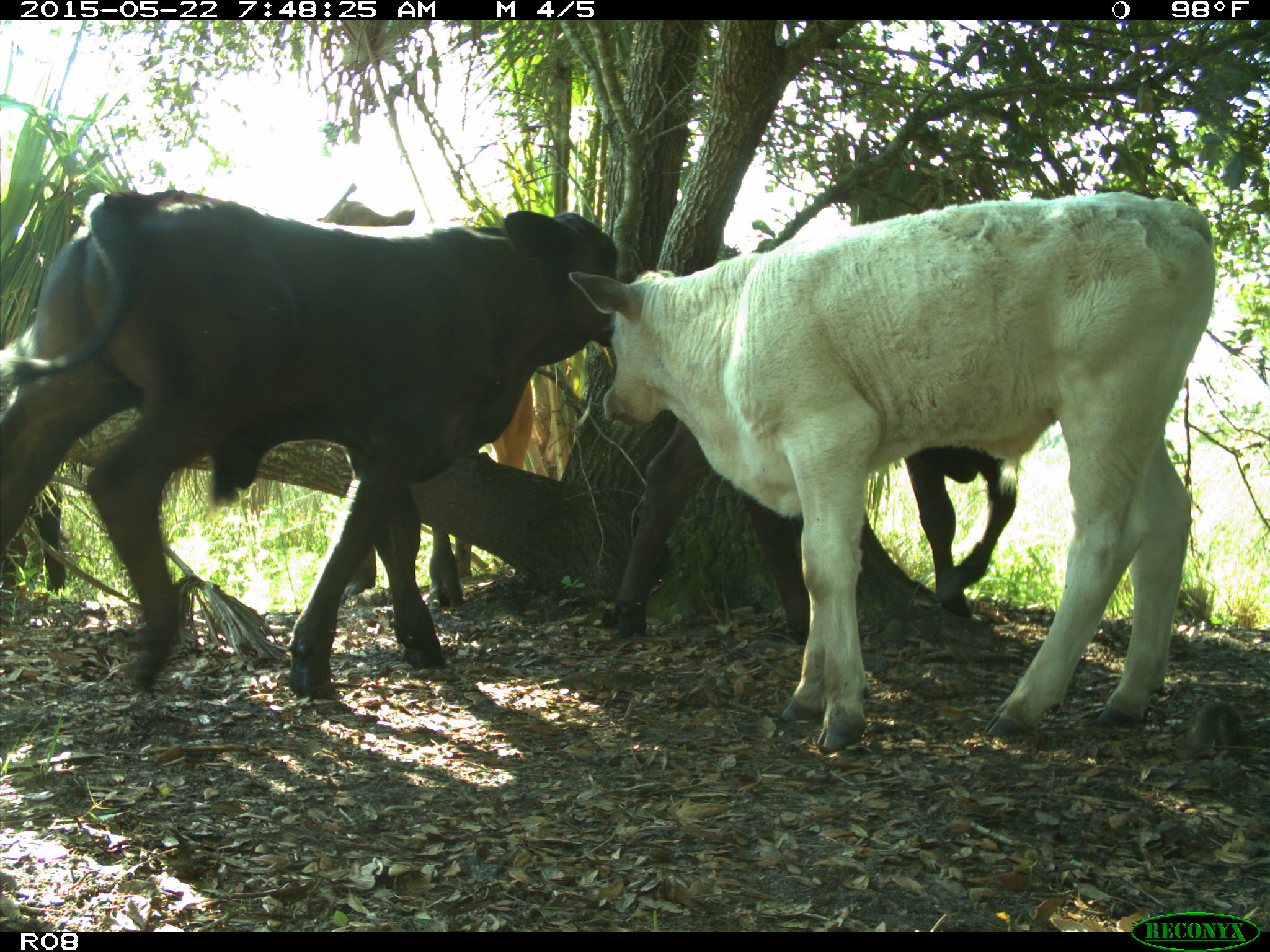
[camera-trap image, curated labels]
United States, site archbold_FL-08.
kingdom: Animalia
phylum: Chordata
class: Mammalia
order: Artiodactyla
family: Bovidae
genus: Bos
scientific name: Bos taurus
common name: domestic cow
Bos taurus (domestic cow).